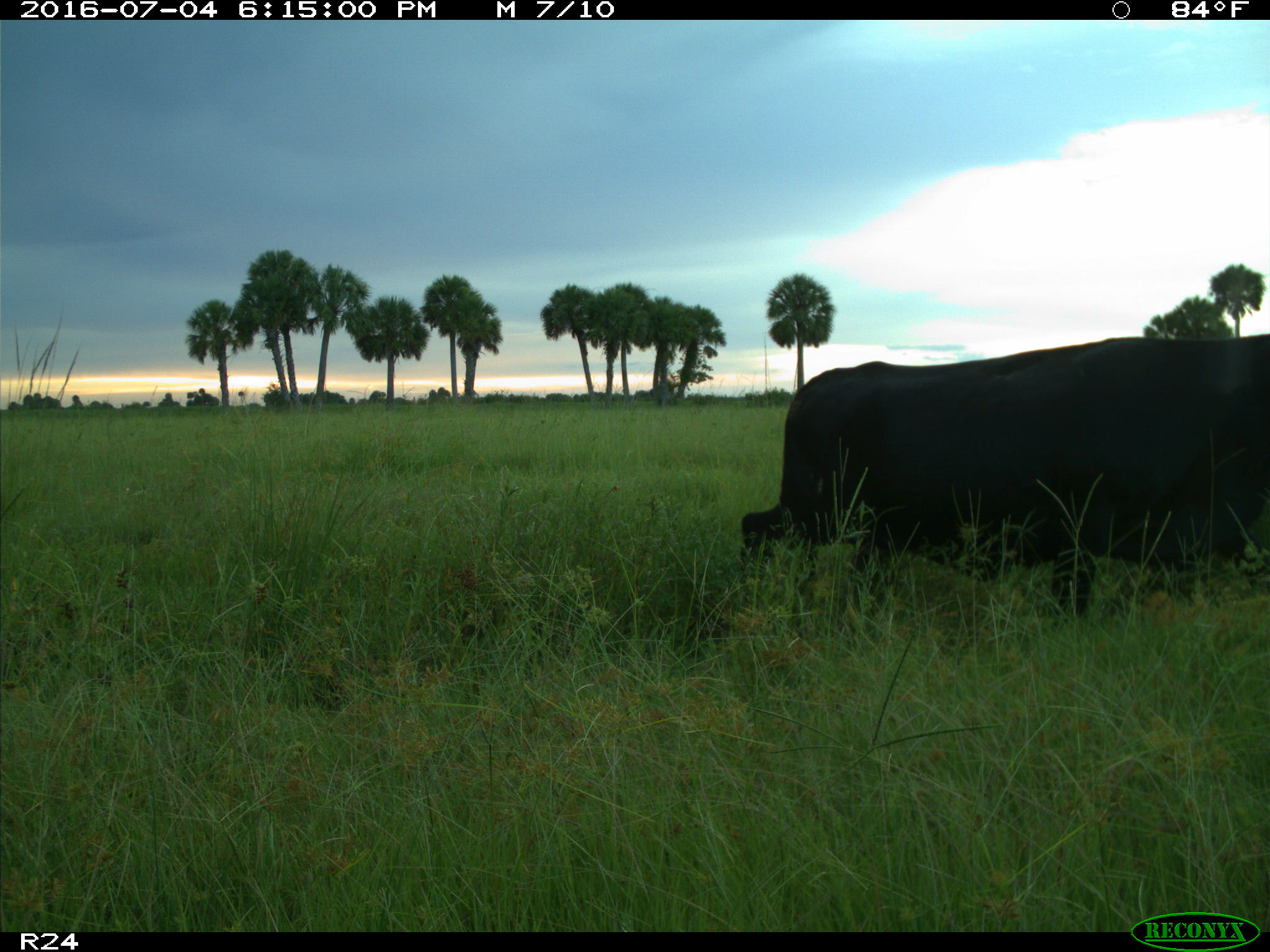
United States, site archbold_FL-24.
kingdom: Animalia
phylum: Chordata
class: Mammalia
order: Artiodactyla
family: Bovidae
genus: Bos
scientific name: Bos taurus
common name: domestic cow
Bos taurus (domestic cow).